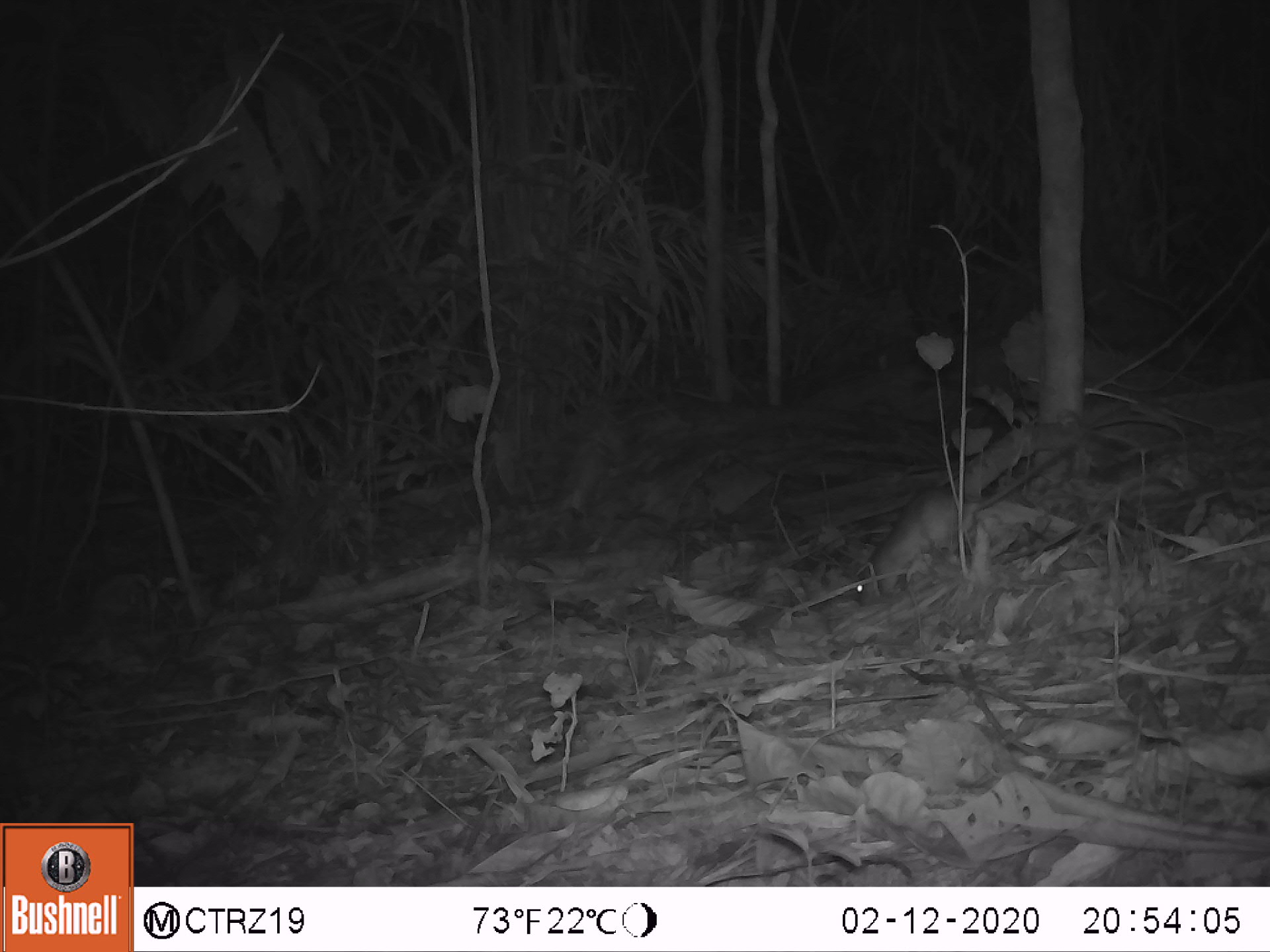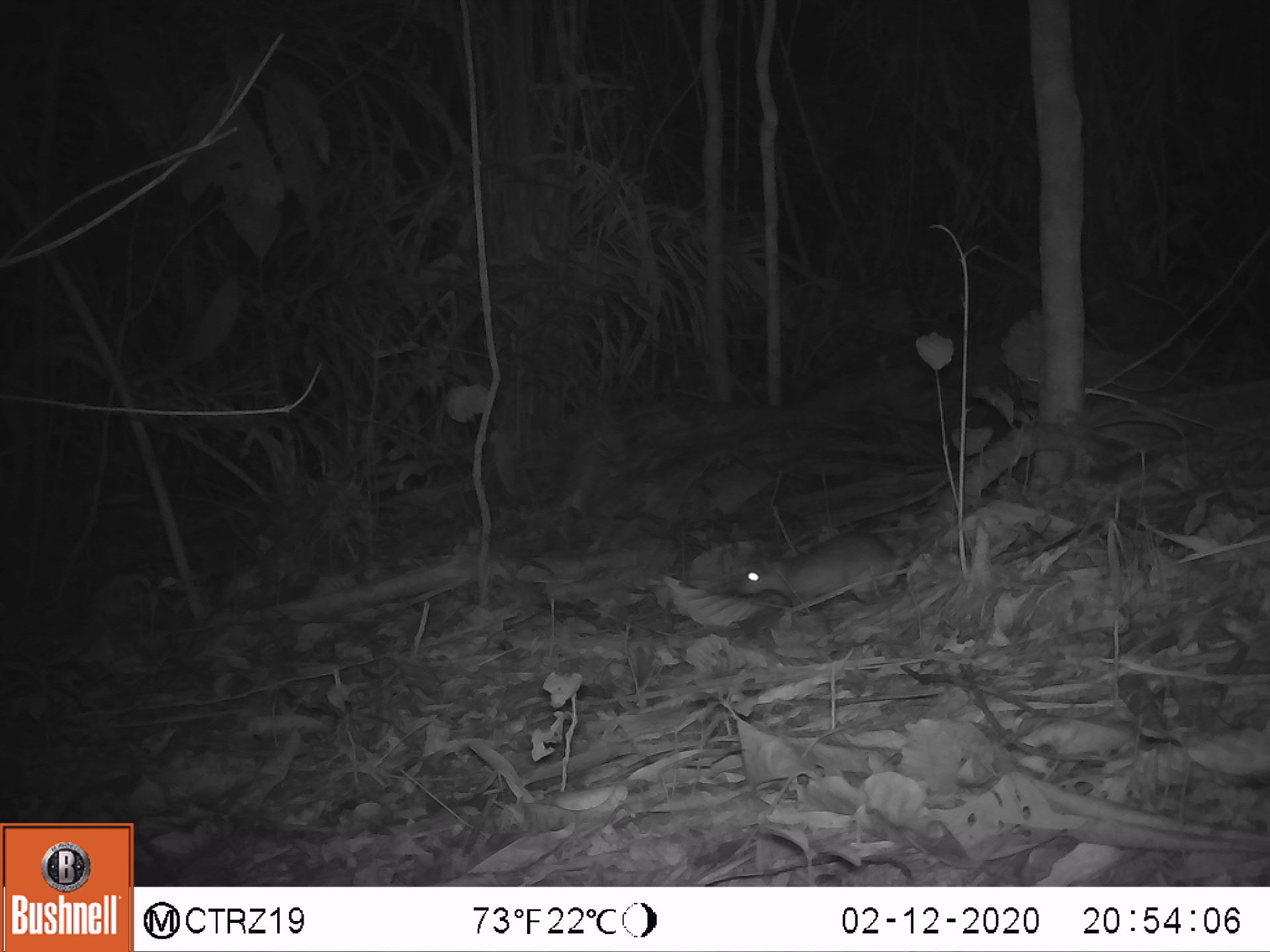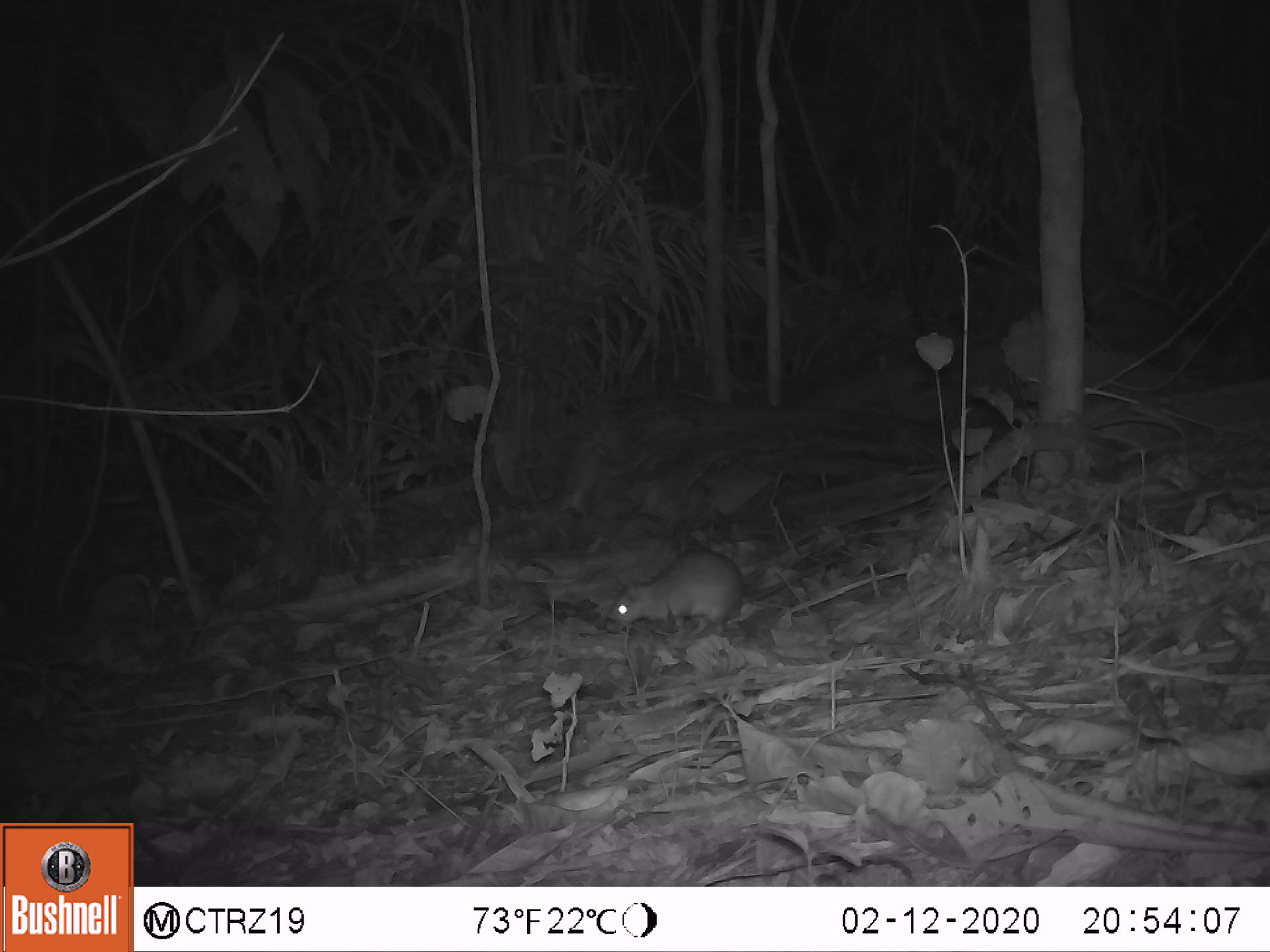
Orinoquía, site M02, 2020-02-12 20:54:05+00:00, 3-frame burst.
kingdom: Animalia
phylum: Chordata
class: Mammalia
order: Rodentia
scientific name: Rodentia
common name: rodent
Rodent (Rodentia).